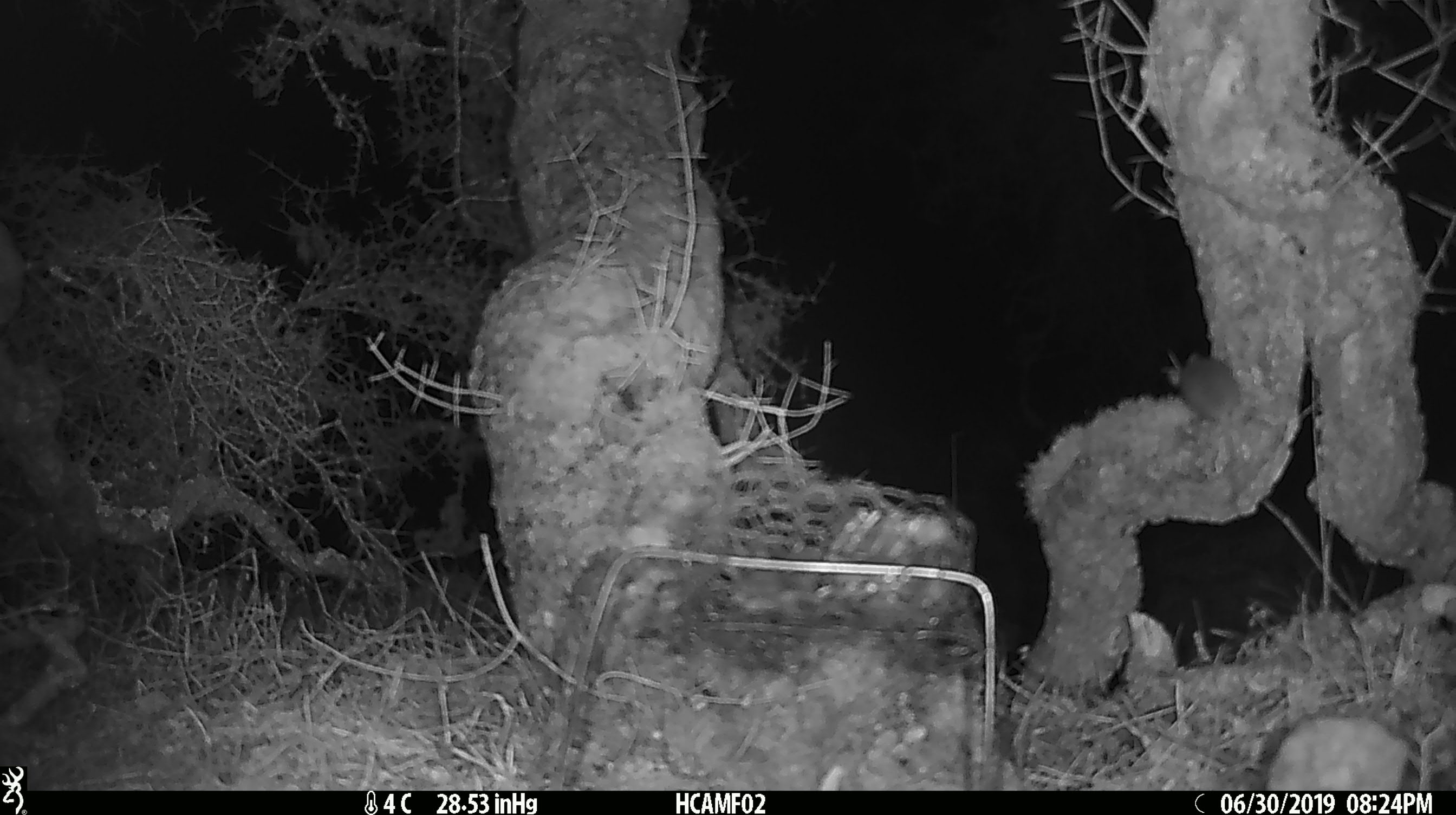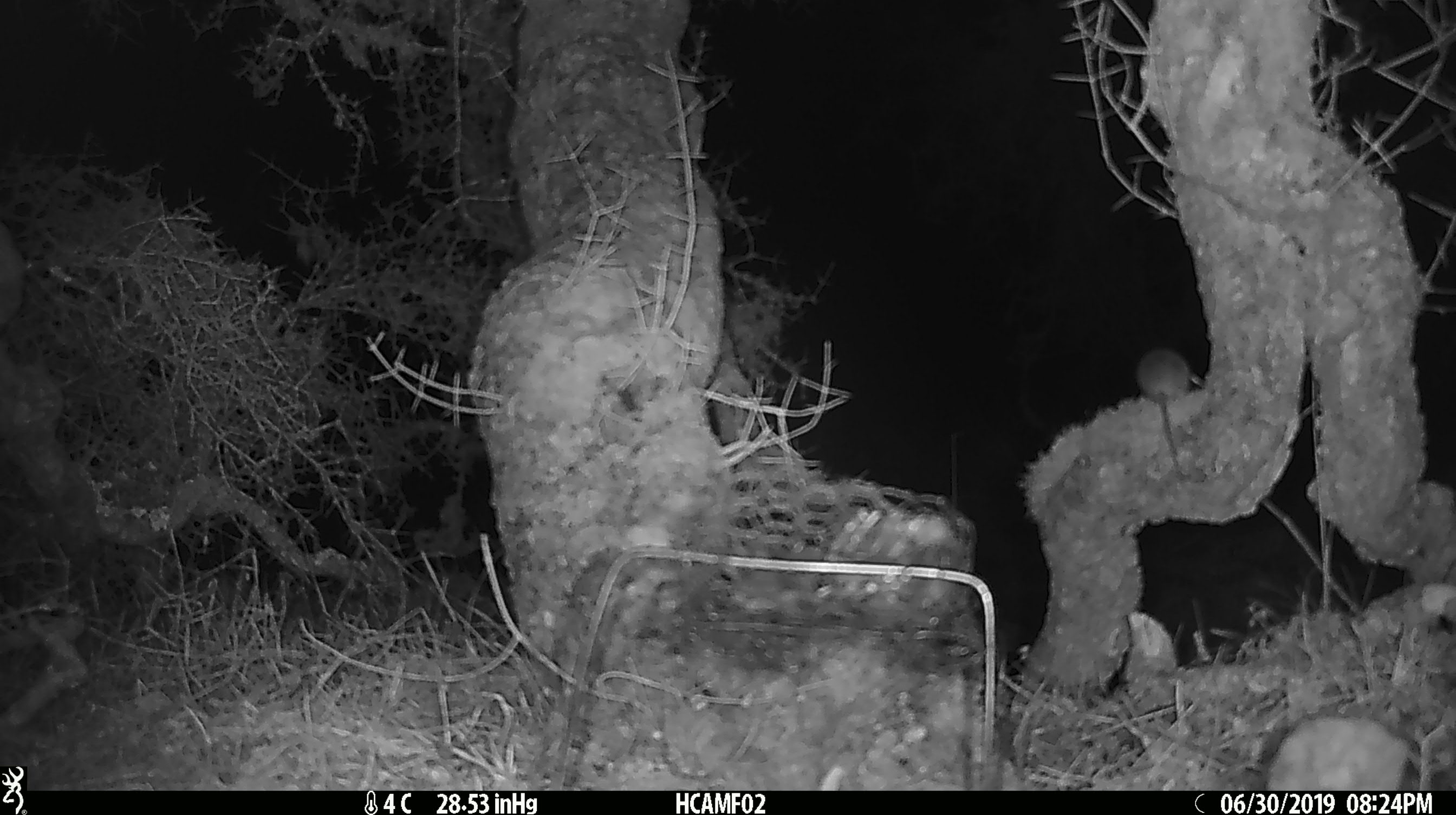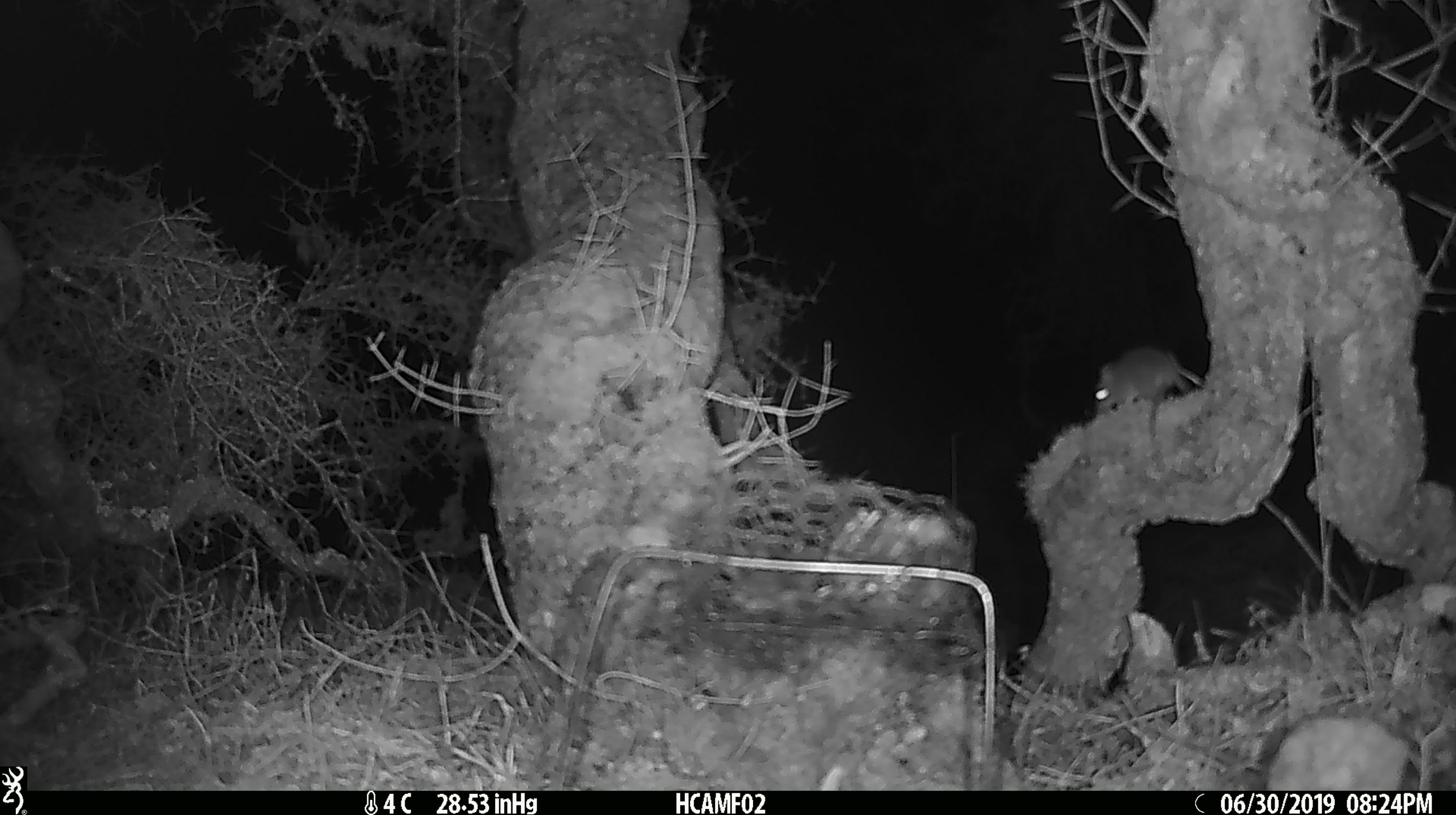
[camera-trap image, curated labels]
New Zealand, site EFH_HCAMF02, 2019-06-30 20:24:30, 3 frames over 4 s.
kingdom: Animalia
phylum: Chordata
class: Mammalia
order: Rodentia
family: Muridae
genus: Mus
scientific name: Mus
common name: mouse